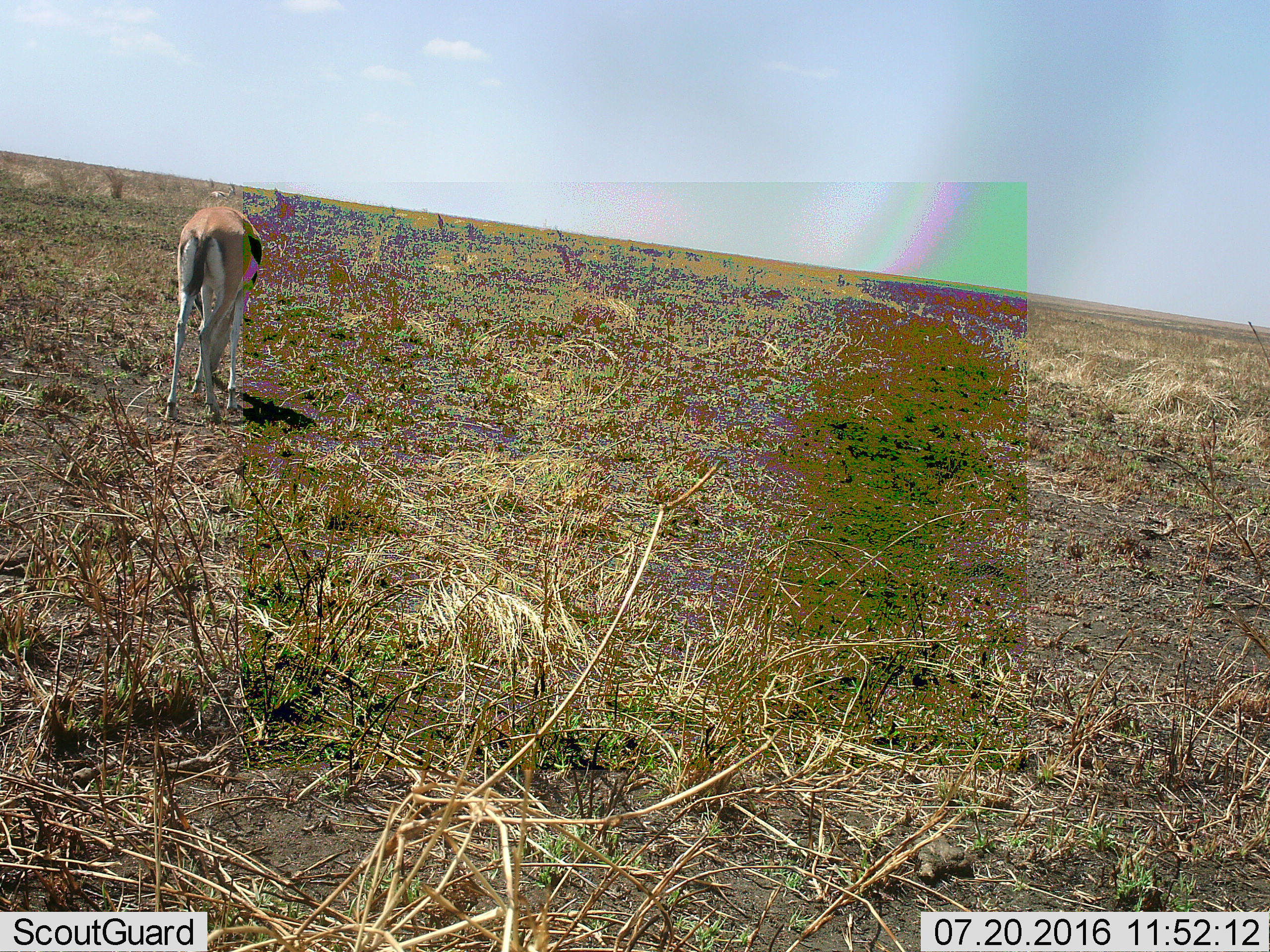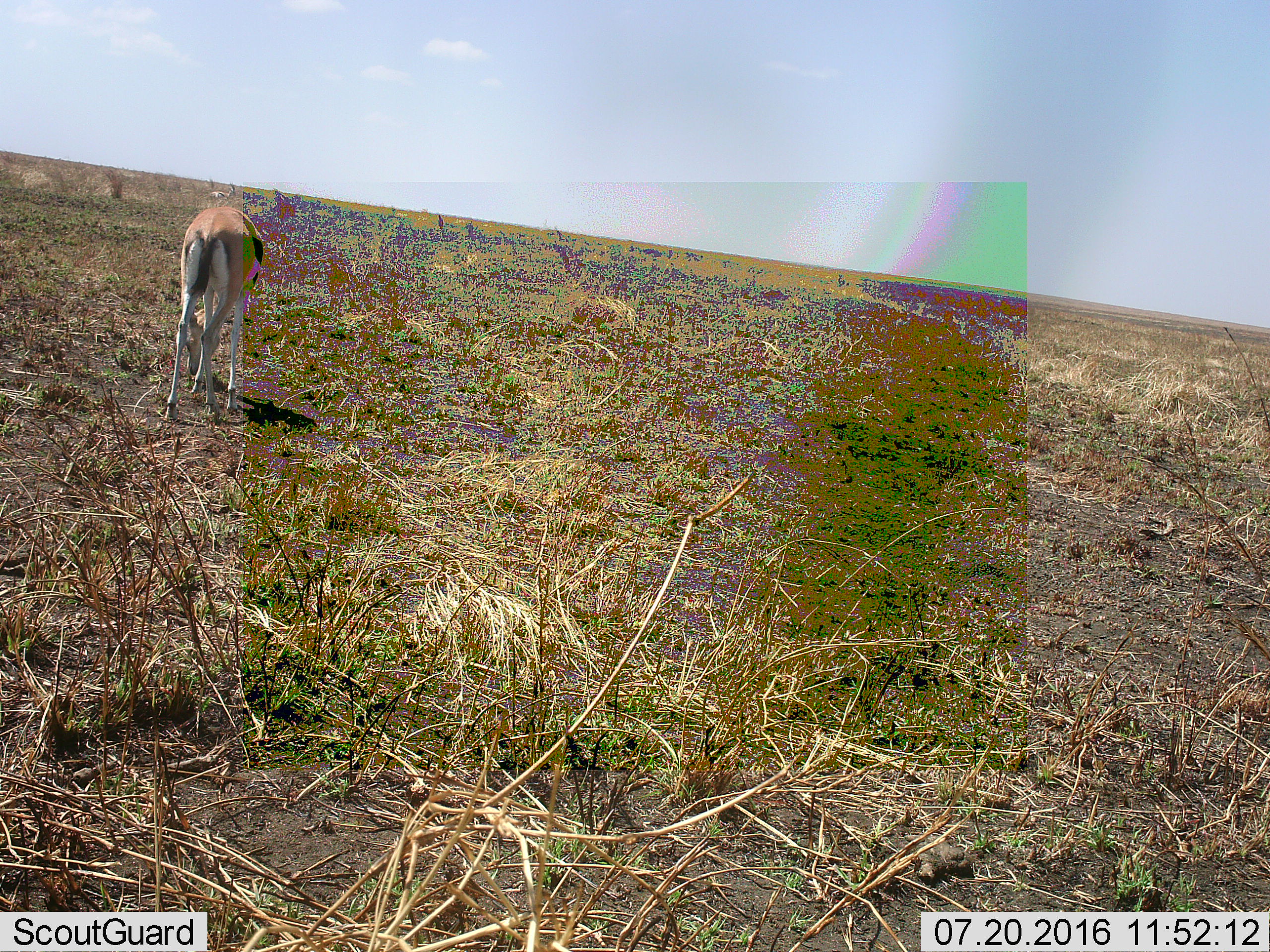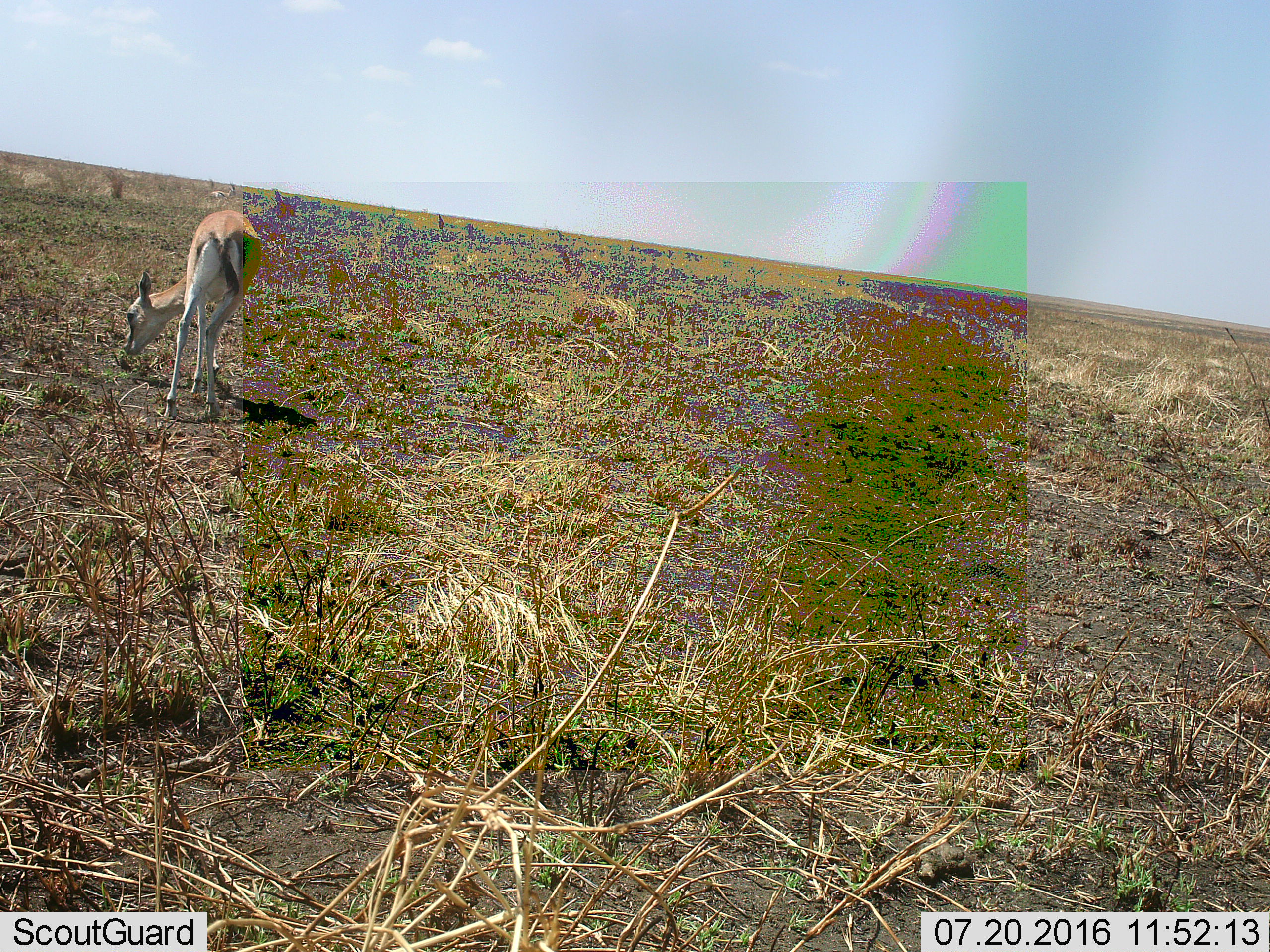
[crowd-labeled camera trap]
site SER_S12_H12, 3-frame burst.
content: unidentified animal